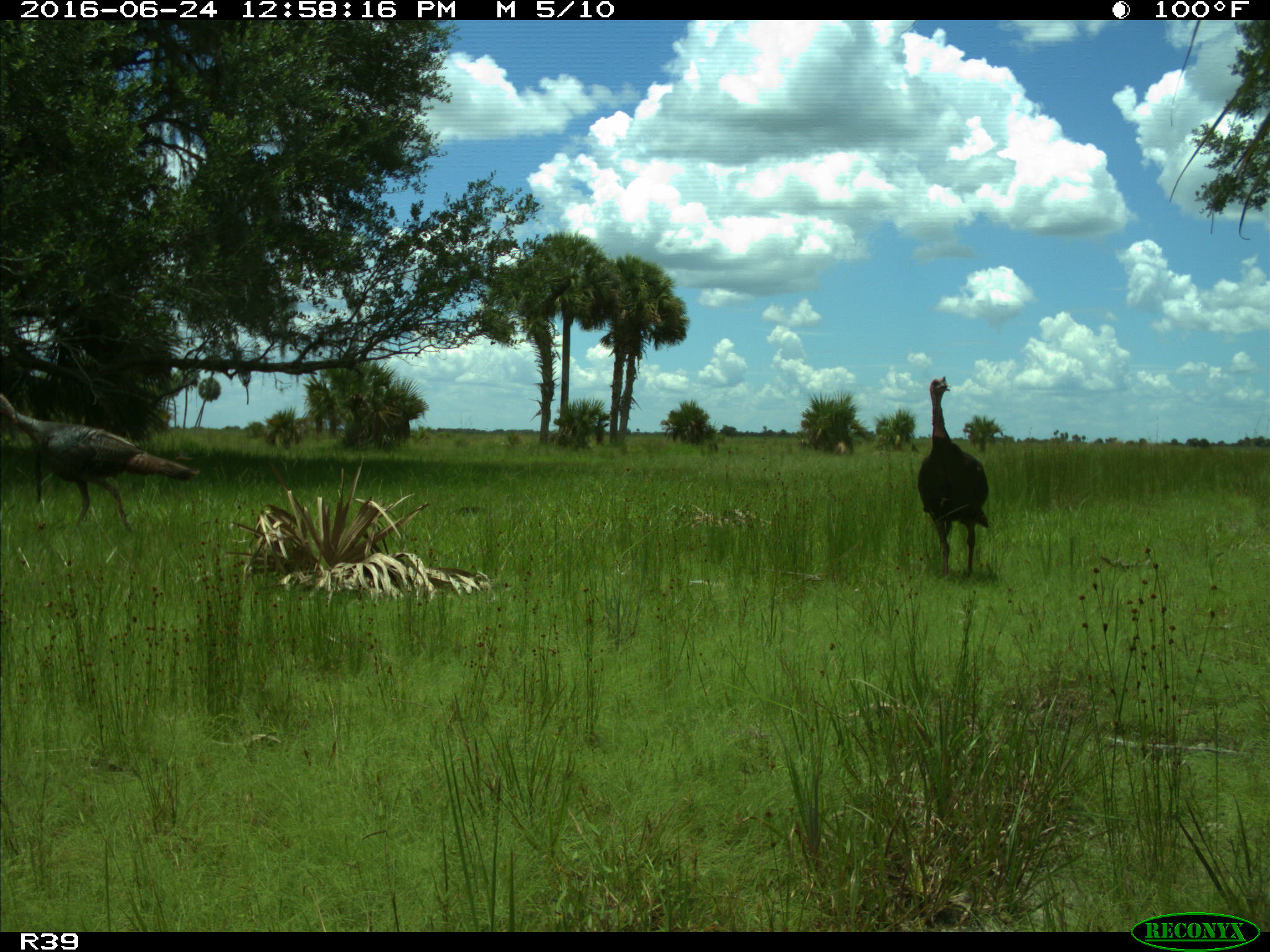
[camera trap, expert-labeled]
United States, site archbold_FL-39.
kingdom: Animalia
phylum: Chordata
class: Aves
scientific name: Aves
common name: birds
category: unidentified bird